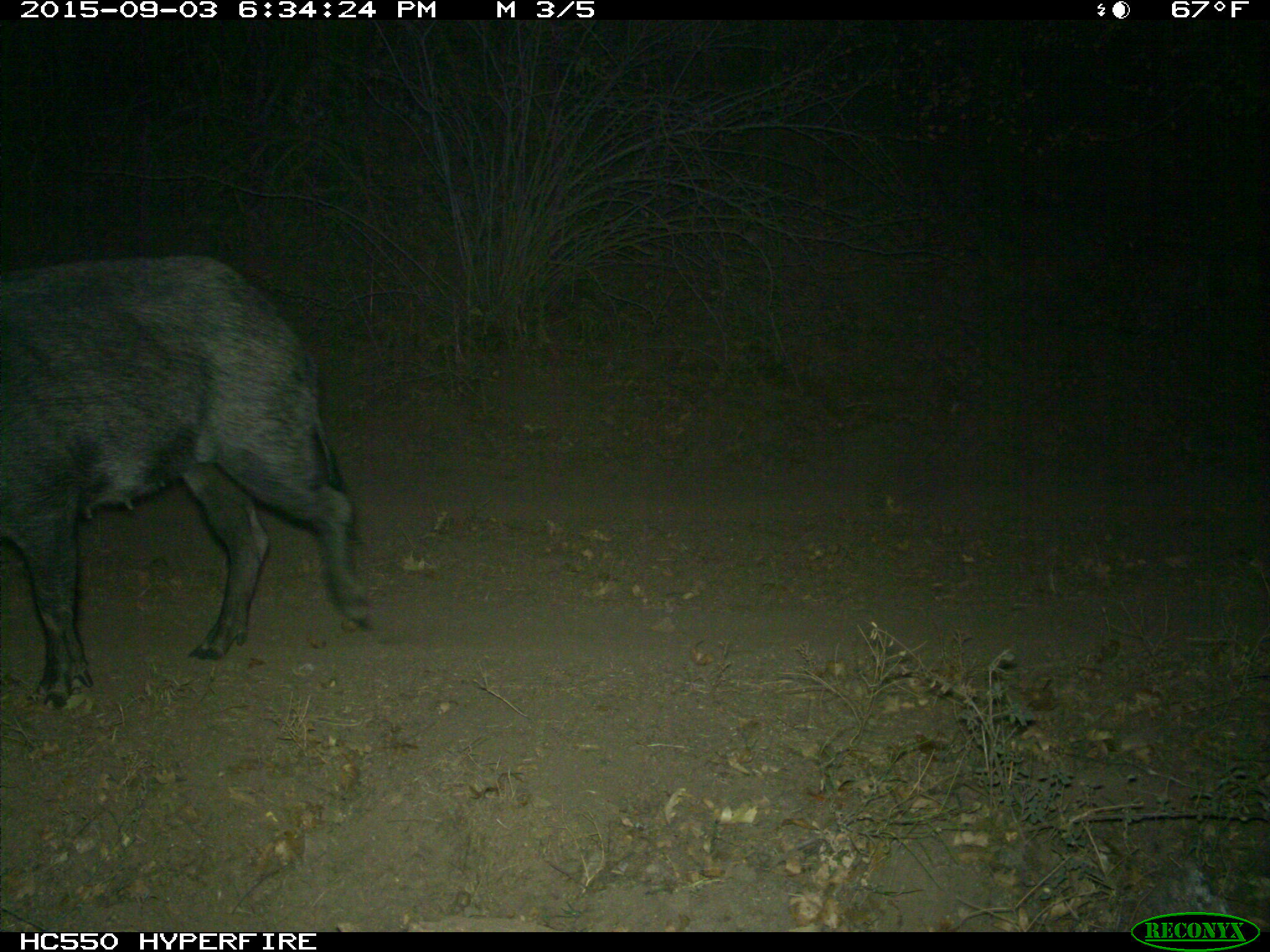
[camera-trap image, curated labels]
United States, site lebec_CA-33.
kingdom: Animalia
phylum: Chordata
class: Mammalia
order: Artiodactyla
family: Suidae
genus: Sus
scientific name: Sus scrofa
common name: wild boar